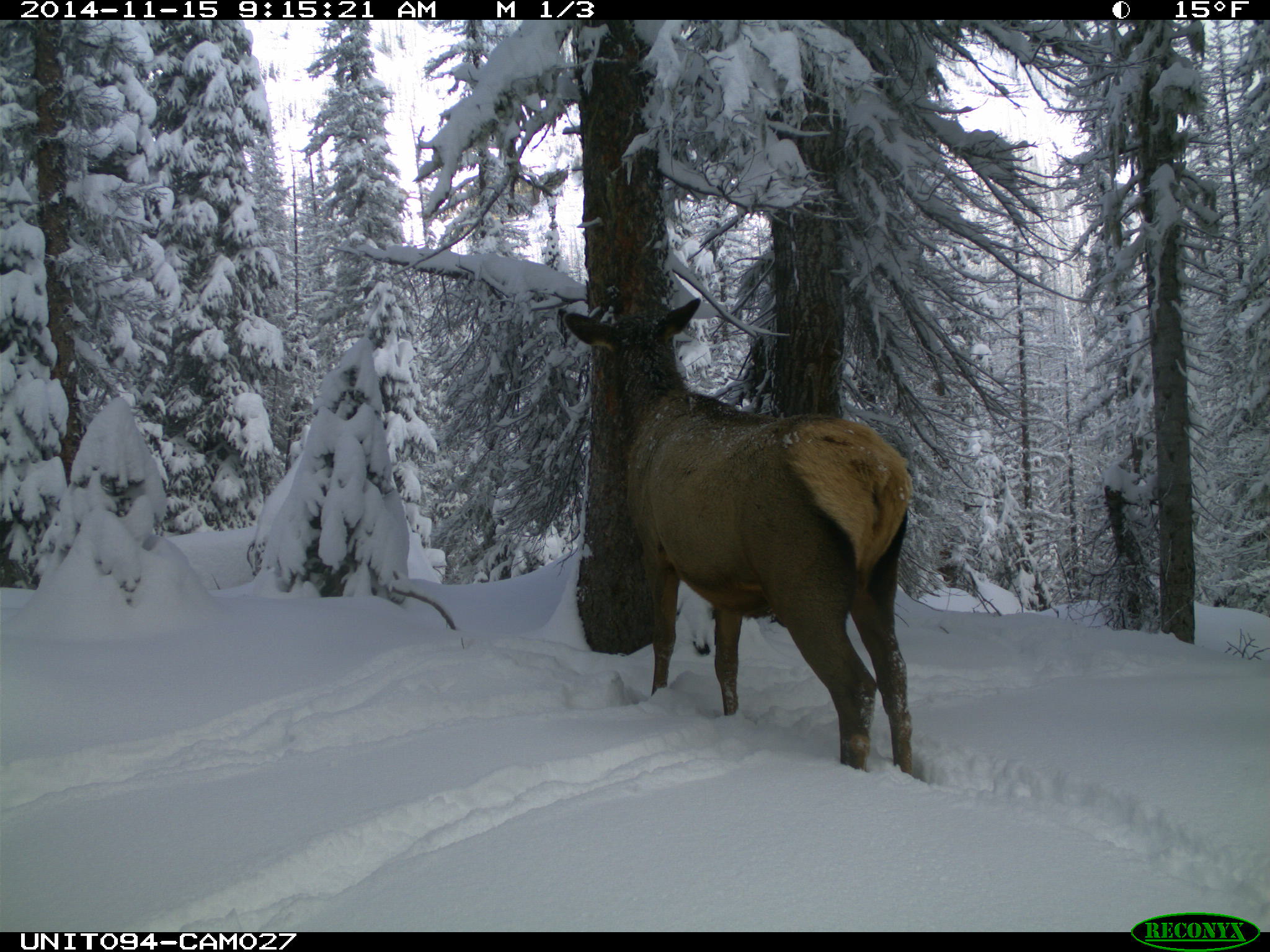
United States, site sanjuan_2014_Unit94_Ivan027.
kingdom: Animalia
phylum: Chordata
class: Mammalia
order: Artiodactyla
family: Cervidae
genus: Cervus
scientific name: Cervus elaphus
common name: red deer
Cervus elaphus (red deer).